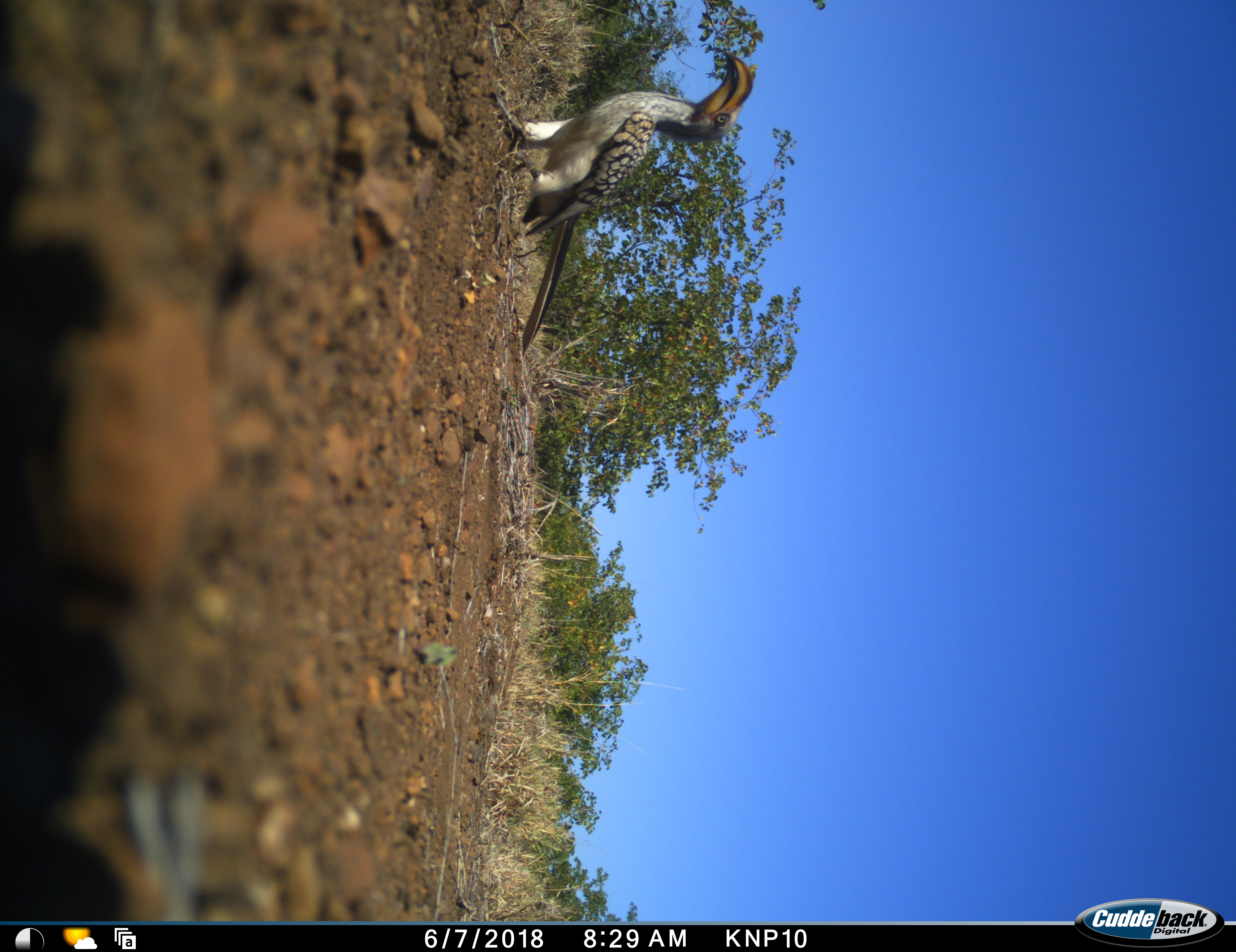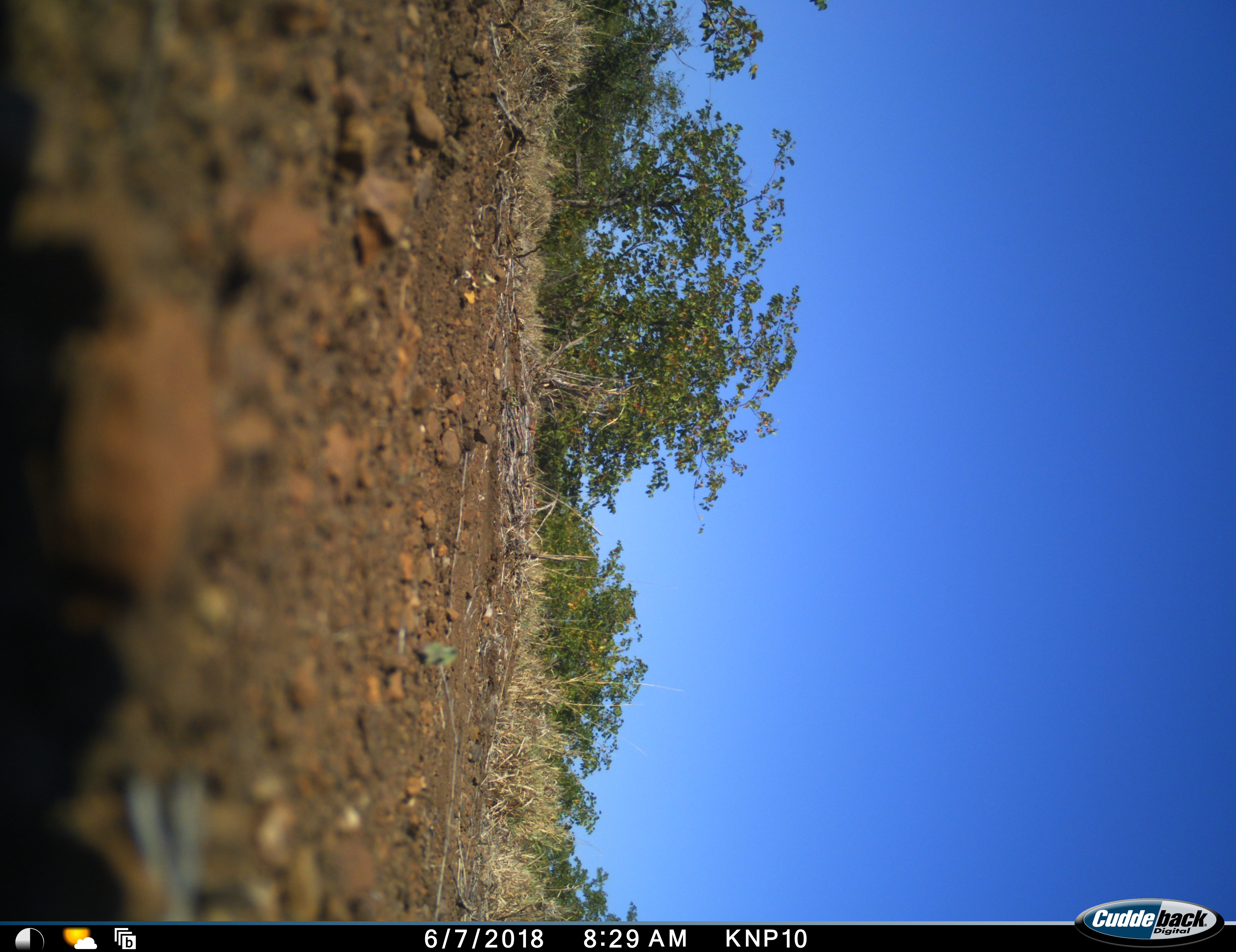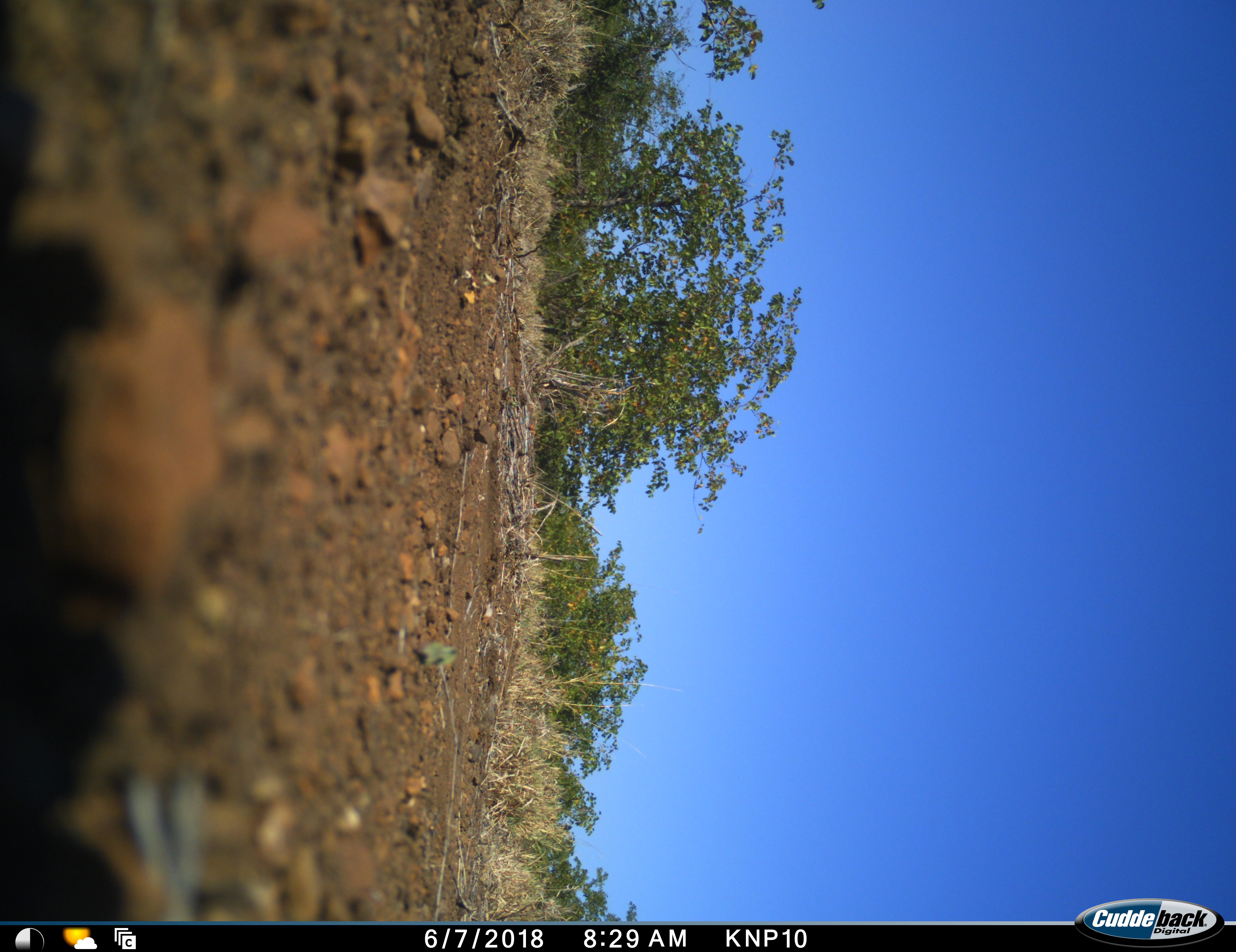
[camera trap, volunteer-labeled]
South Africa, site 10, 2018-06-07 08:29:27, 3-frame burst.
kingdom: Animalia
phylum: Chordata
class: Aves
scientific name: Aves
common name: bird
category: birdother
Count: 1.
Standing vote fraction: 67%.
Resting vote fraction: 0%.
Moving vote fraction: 33%.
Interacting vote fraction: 0%.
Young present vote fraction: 0%.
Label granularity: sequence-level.